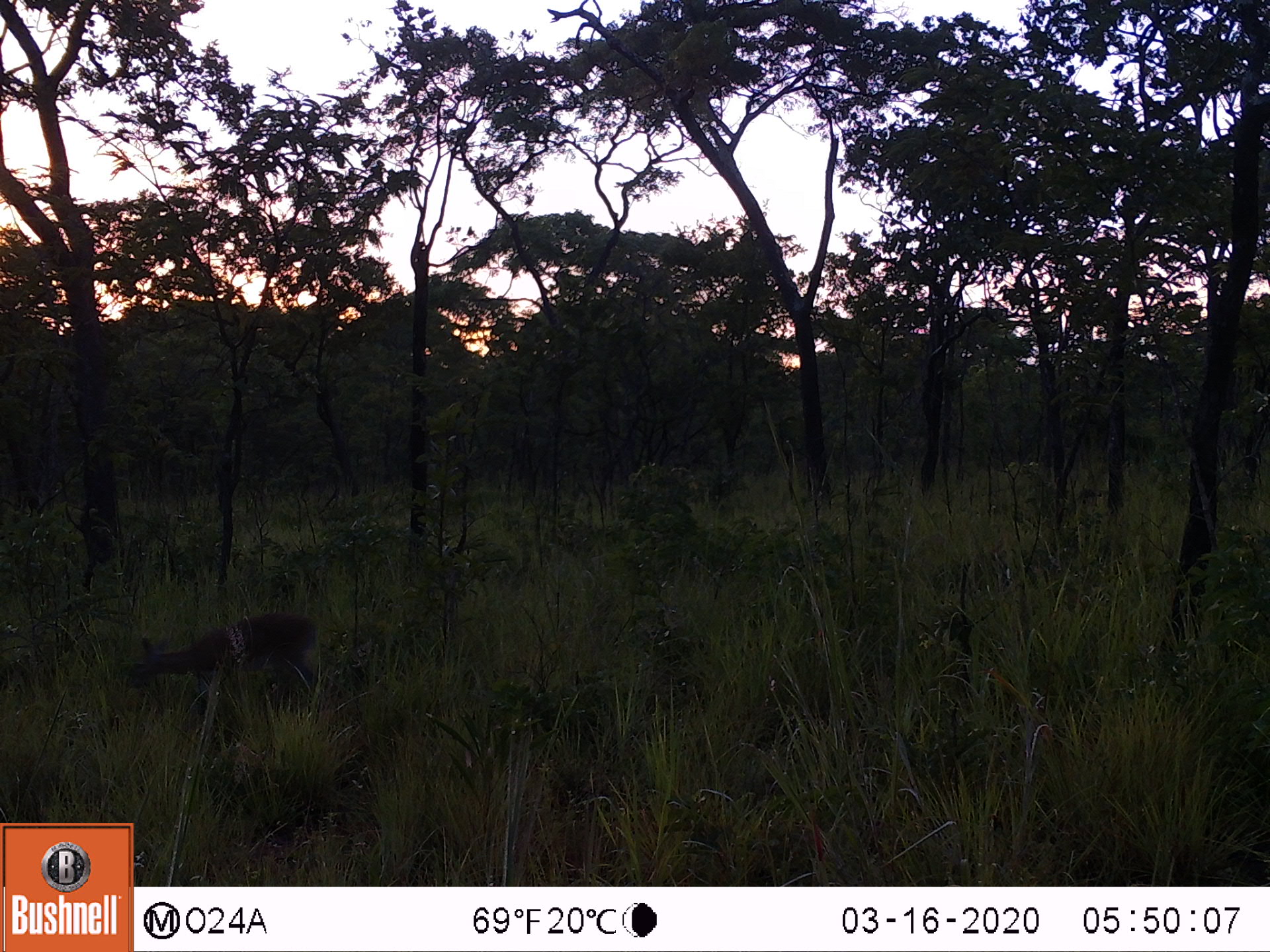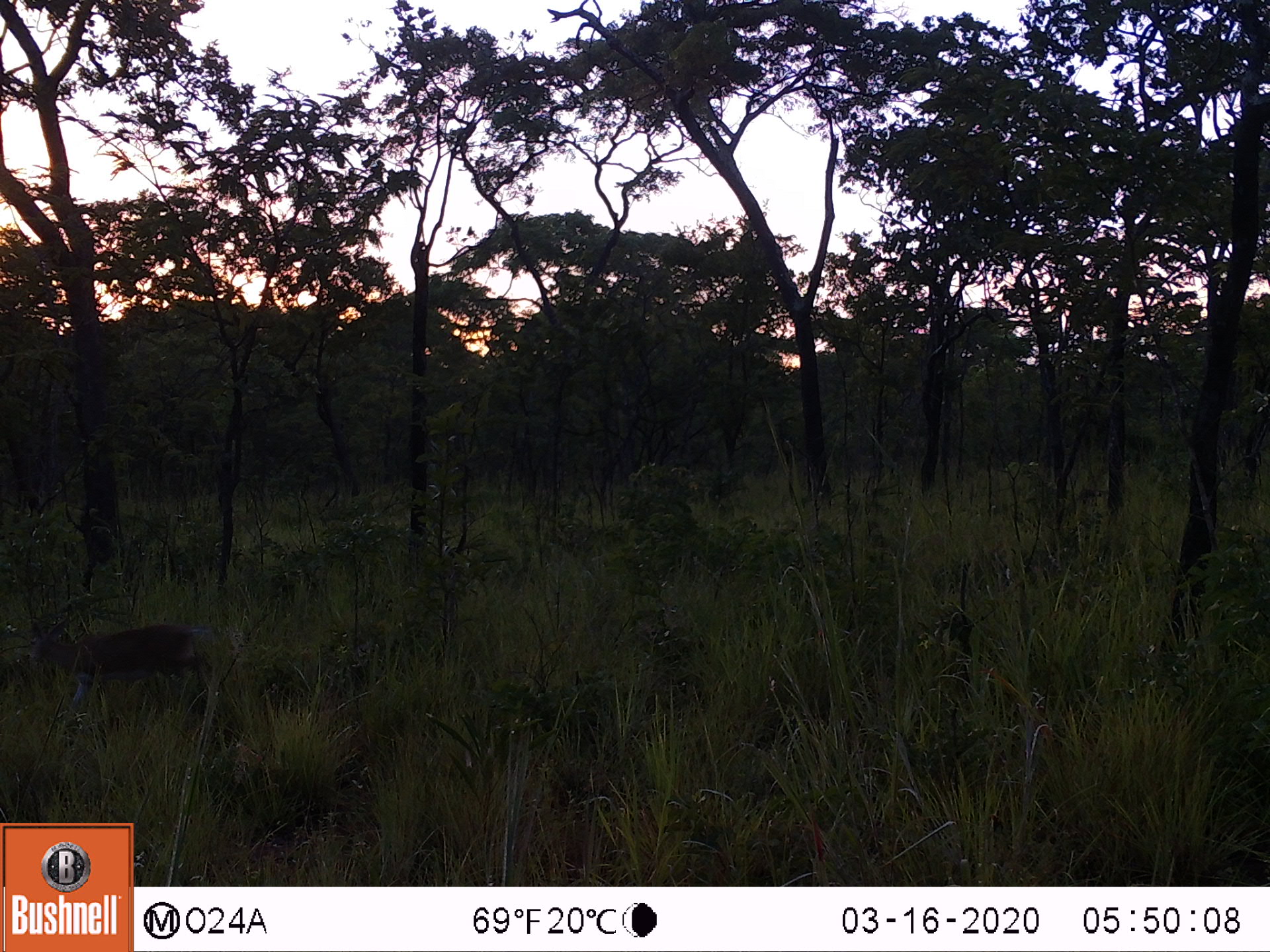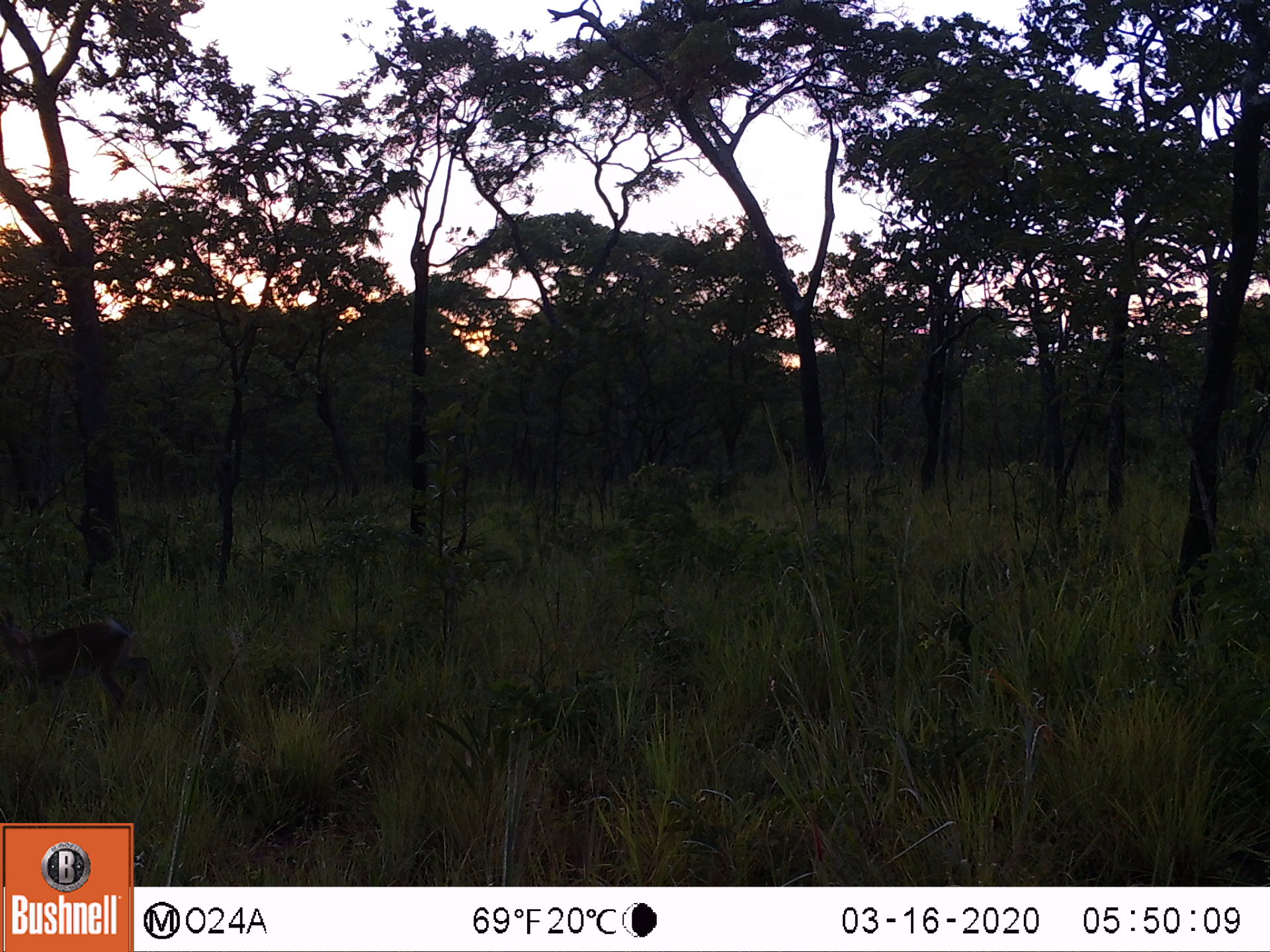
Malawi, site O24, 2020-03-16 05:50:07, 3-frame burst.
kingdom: Animalia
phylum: Chordata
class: Mammalia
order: Artiodactyla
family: Bovidae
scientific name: Antilopinae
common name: small antelope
Small antelope (Antilopinae), count 1.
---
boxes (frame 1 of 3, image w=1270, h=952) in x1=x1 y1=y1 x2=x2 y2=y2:
small antelope: x1=122 y1=608 x2=341 y2=714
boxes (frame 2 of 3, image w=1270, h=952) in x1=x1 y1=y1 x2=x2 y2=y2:
small antelope: x1=17 y1=606 x2=215 y2=716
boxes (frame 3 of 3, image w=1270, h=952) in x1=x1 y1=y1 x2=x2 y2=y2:
small antelope: x1=0 y1=603 x2=171 y2=738